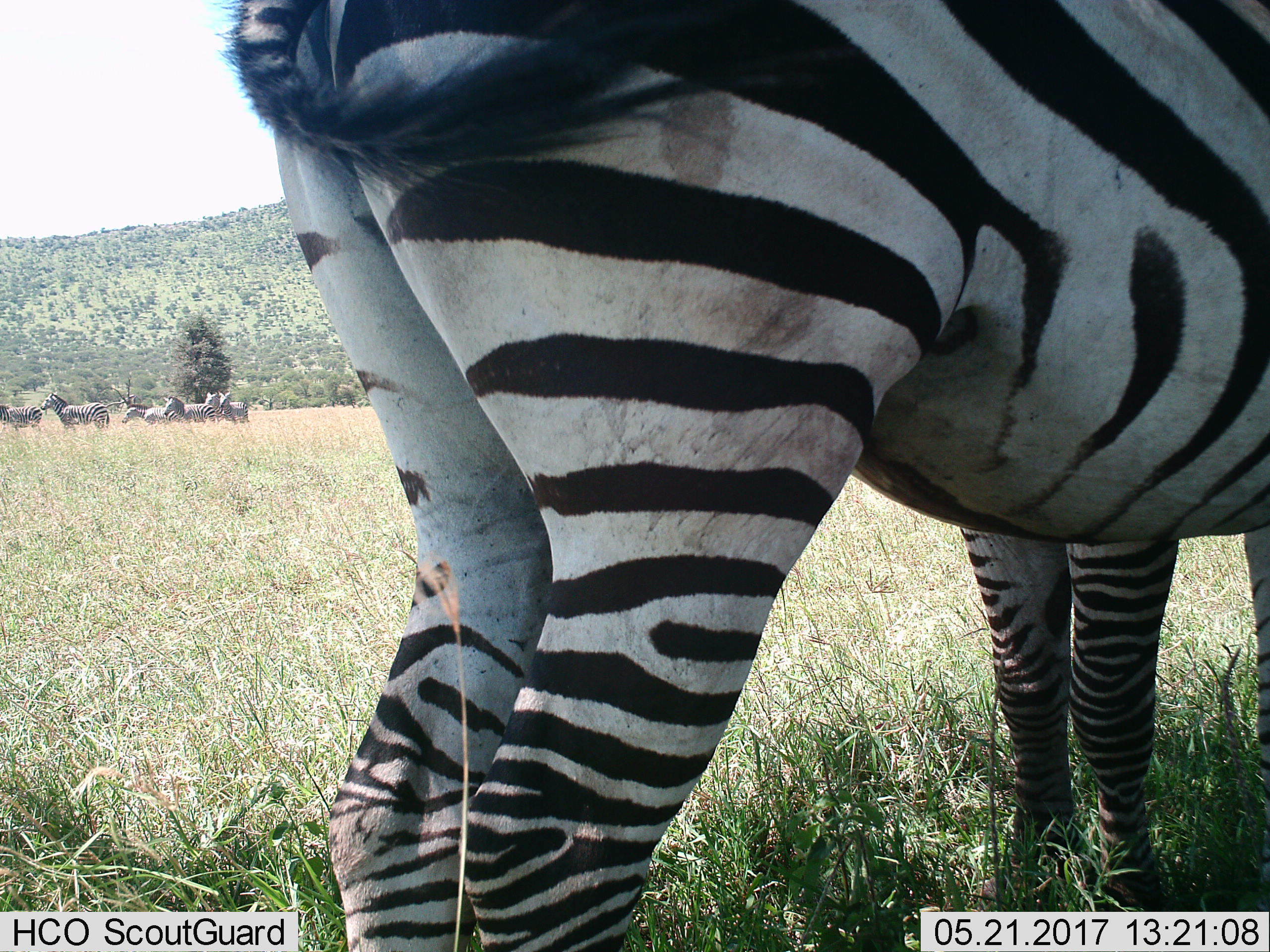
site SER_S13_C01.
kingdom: Animalia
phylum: Chordata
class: Mammalia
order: Perissodactyla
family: Equidae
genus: Equus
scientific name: Equus quagga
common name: plains zebra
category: zebraplains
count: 7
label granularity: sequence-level